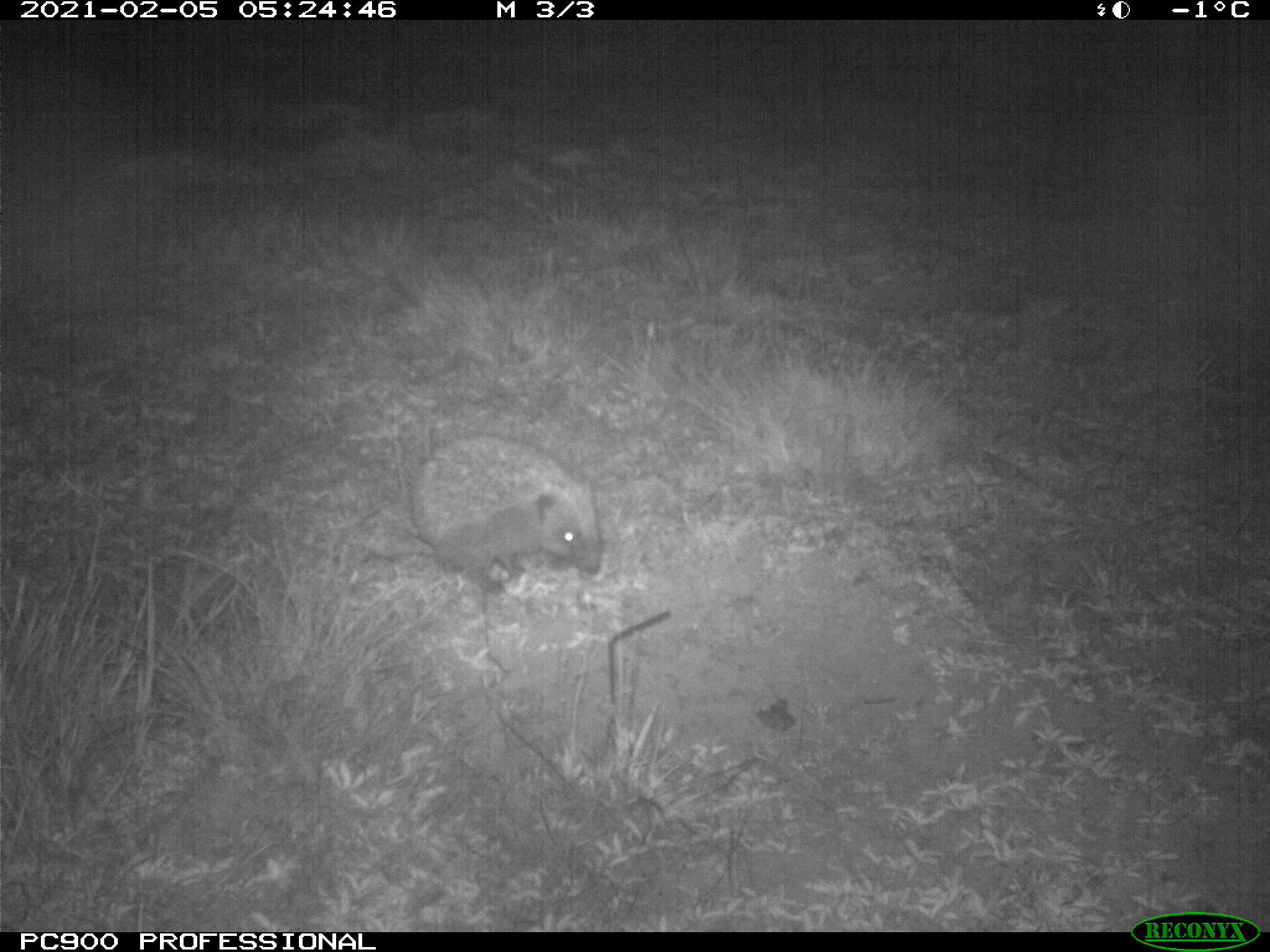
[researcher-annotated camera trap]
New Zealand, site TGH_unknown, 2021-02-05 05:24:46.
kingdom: Animalia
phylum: Chordata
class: Mammalia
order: Eulipotyphla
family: Erinaceidae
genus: Erinaceus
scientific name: Erinaceus europaeus europaeus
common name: european hedgehog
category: hedgehog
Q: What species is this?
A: Hedgehog (european hedgehog) (Erinaceus europaeus europaeus).